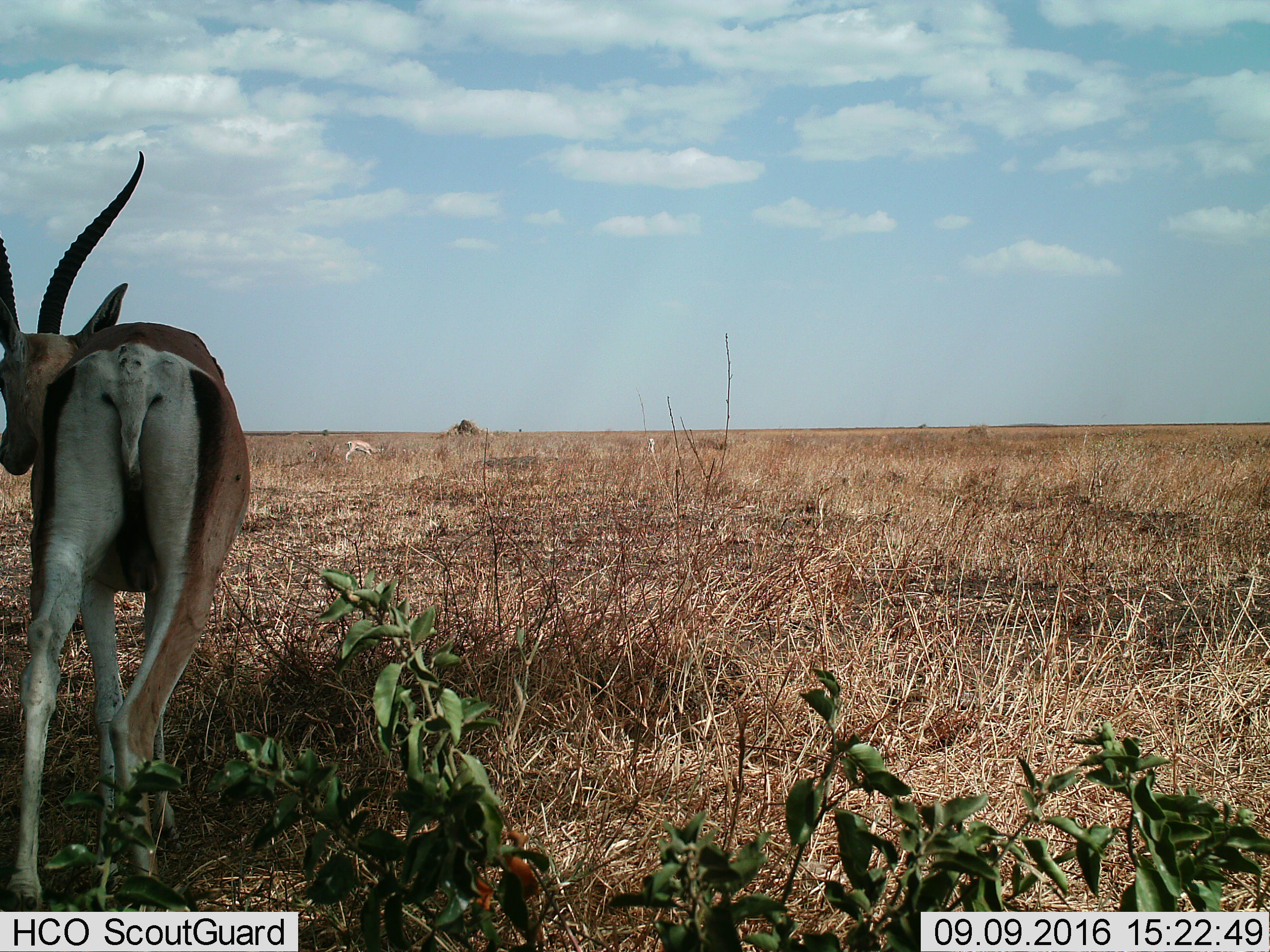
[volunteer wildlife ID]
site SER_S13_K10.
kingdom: Animalia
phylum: Chordata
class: Mammalia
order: Artiodactyla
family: Bovidae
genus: Nanger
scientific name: Nanger granti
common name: grant's gazelle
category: gazellegrants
Gazellegrants (grant's gazelle) (Nanger granti), count 2. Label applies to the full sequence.